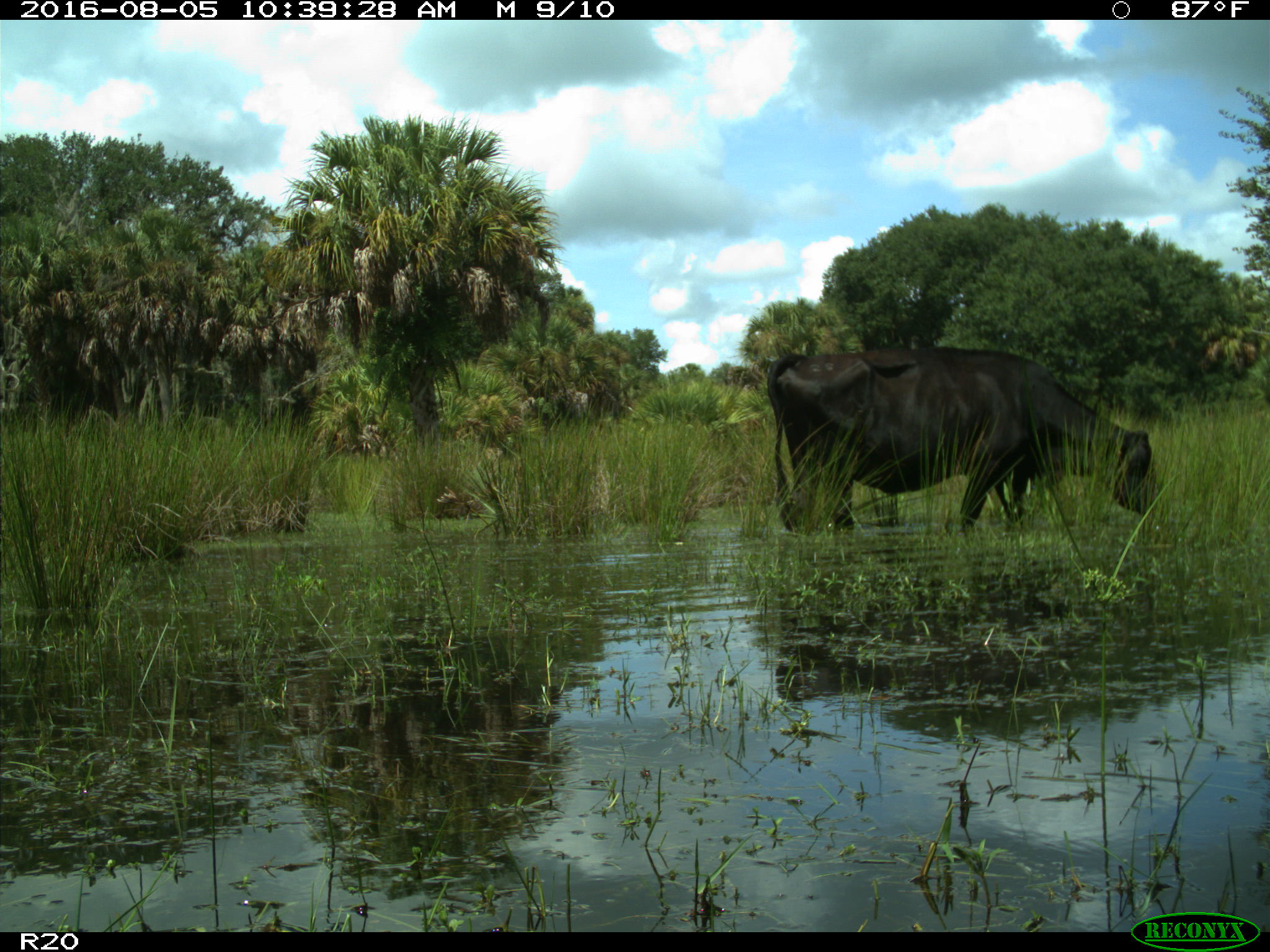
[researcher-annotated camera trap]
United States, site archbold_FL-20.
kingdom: Animalia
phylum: Chordata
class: Mammalia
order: Artiodactyla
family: Bovidae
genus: Bos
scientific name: Bos taurus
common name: domestic cow